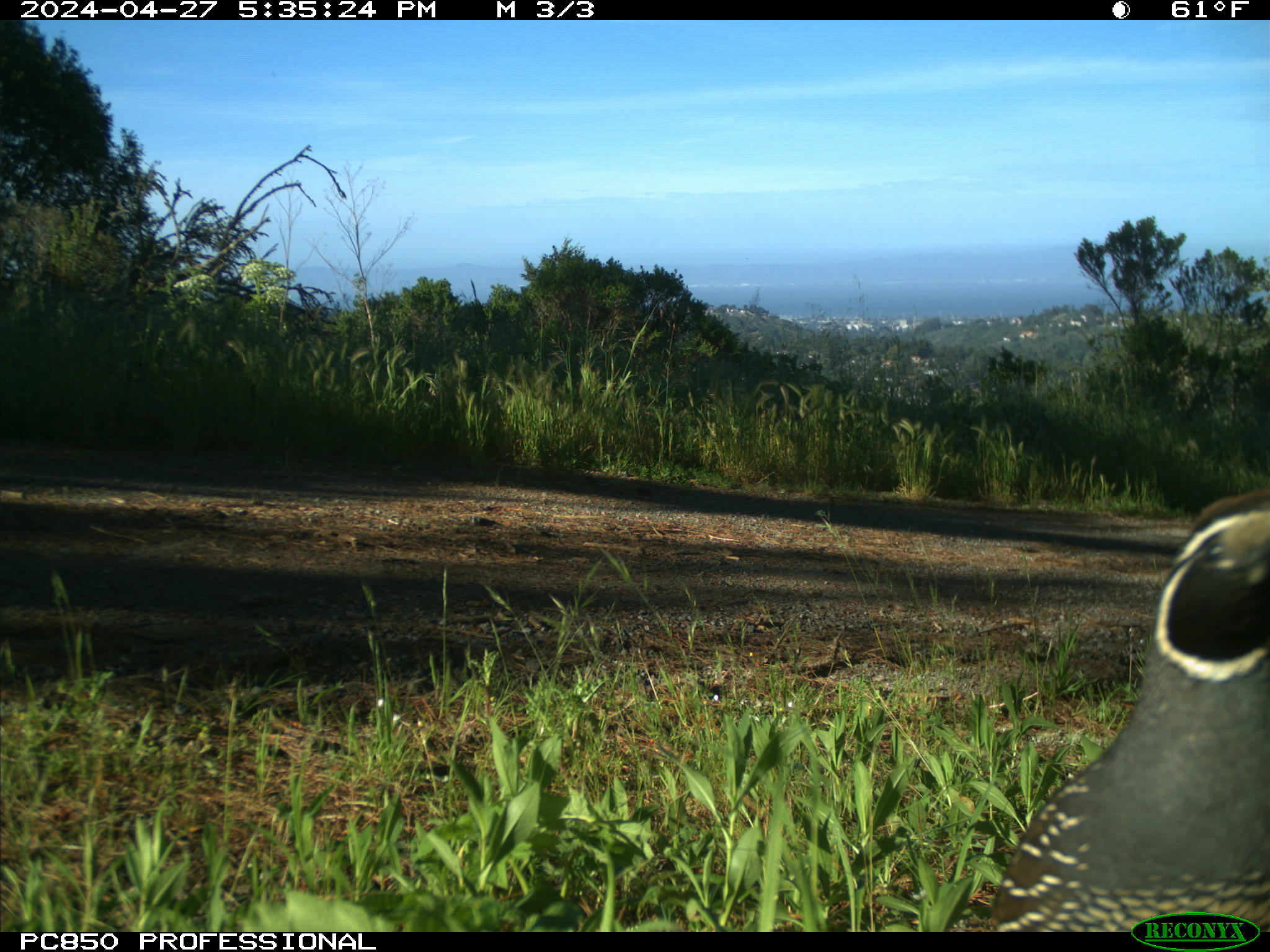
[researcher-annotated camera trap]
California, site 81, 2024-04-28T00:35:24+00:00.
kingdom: Animalia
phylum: Chordata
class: Aves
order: Galliformes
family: Odontophoridae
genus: Callipepla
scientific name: Callipepla californica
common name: california quail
California quail (Callipepla californica).